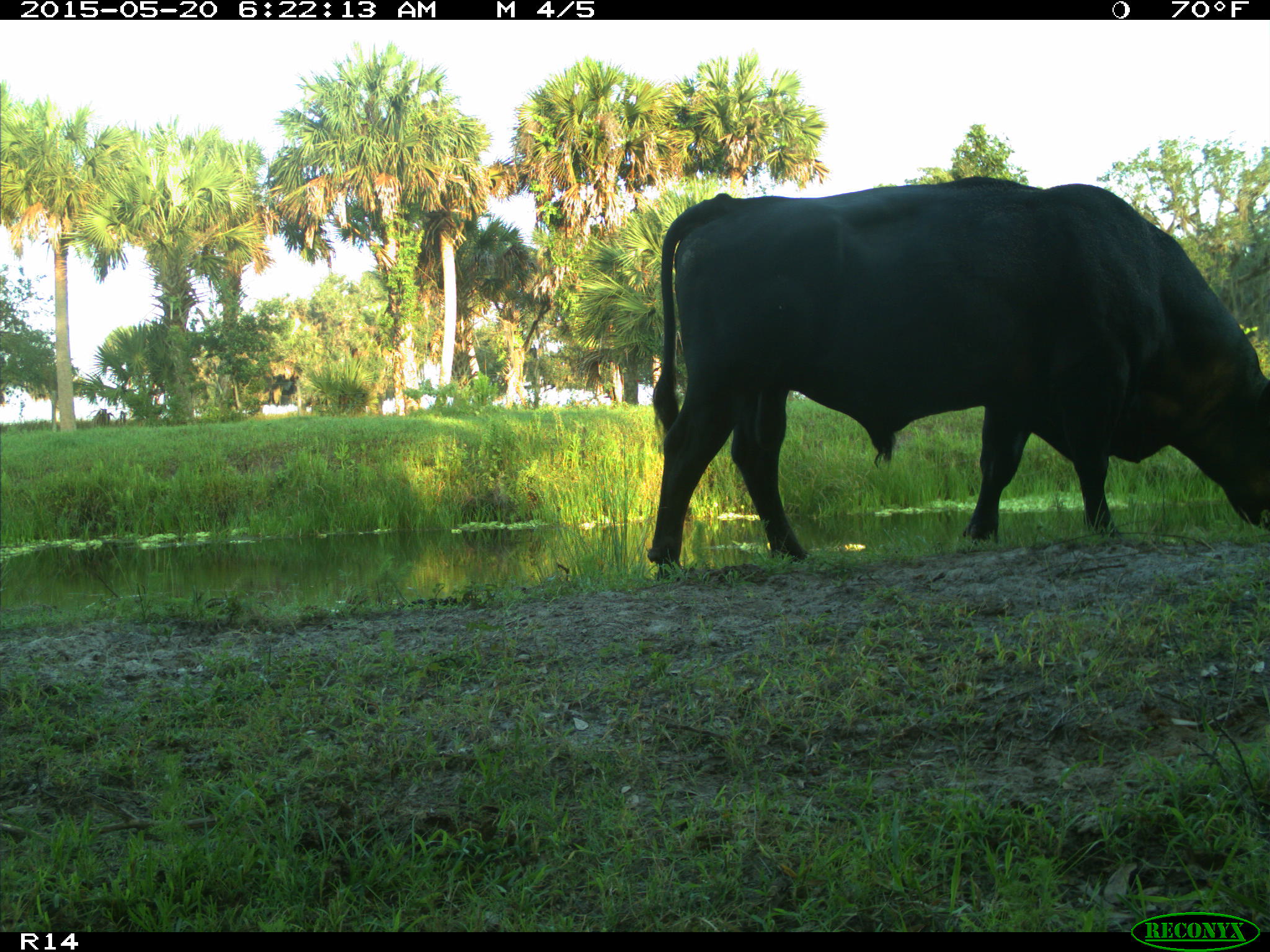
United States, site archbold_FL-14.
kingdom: Animalia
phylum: Chordata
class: Mammalia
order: Artiodactyla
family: Bovidae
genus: Bos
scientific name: Bos taurus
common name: domestic cow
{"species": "Bos taurus (domestic cow)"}